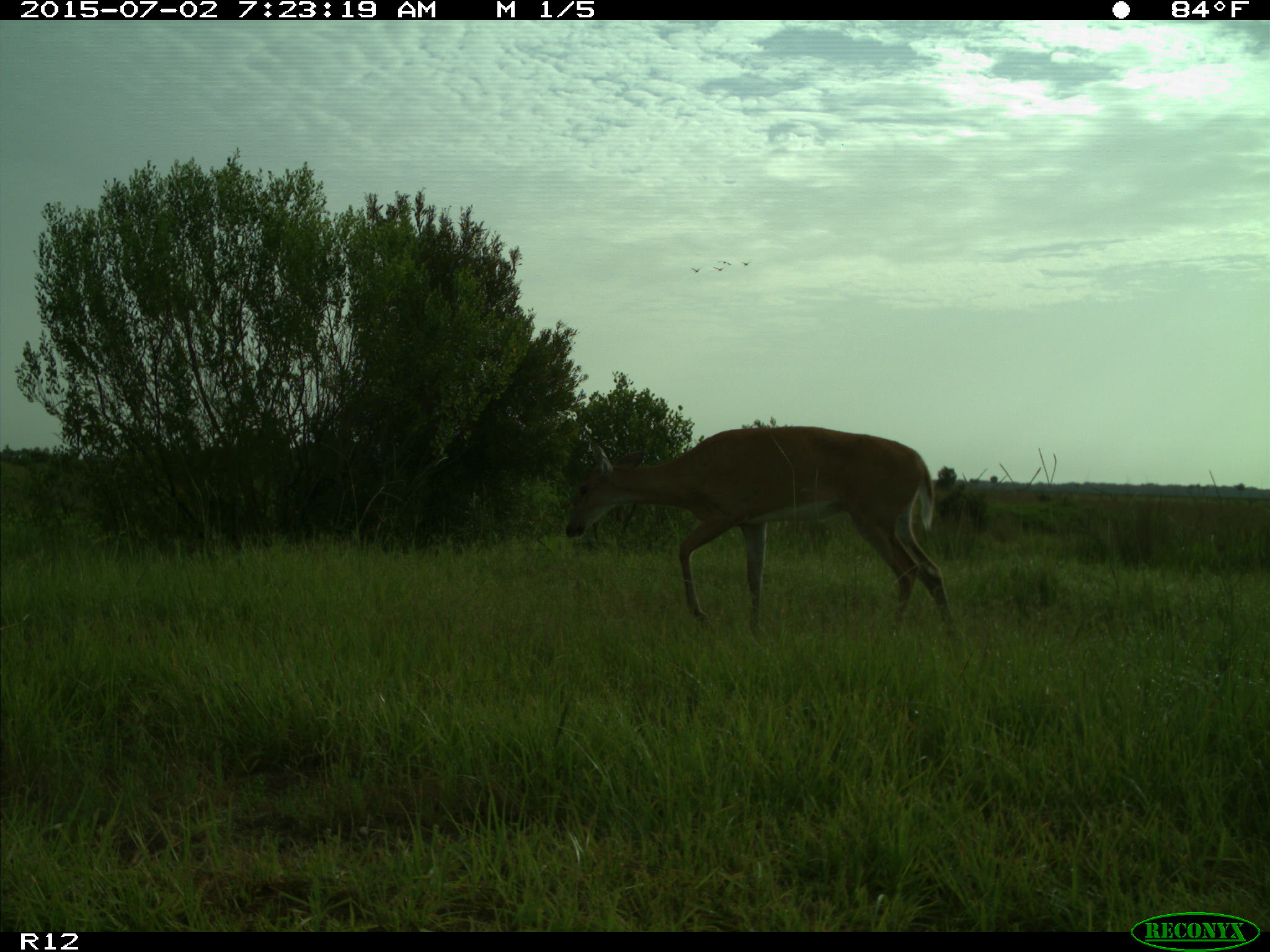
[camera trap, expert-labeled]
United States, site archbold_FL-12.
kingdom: Animalia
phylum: Chordata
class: Mammalia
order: Artiodactyla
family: Cervidae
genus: Odocoileus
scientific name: Odocoileus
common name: deer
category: unidentified deer